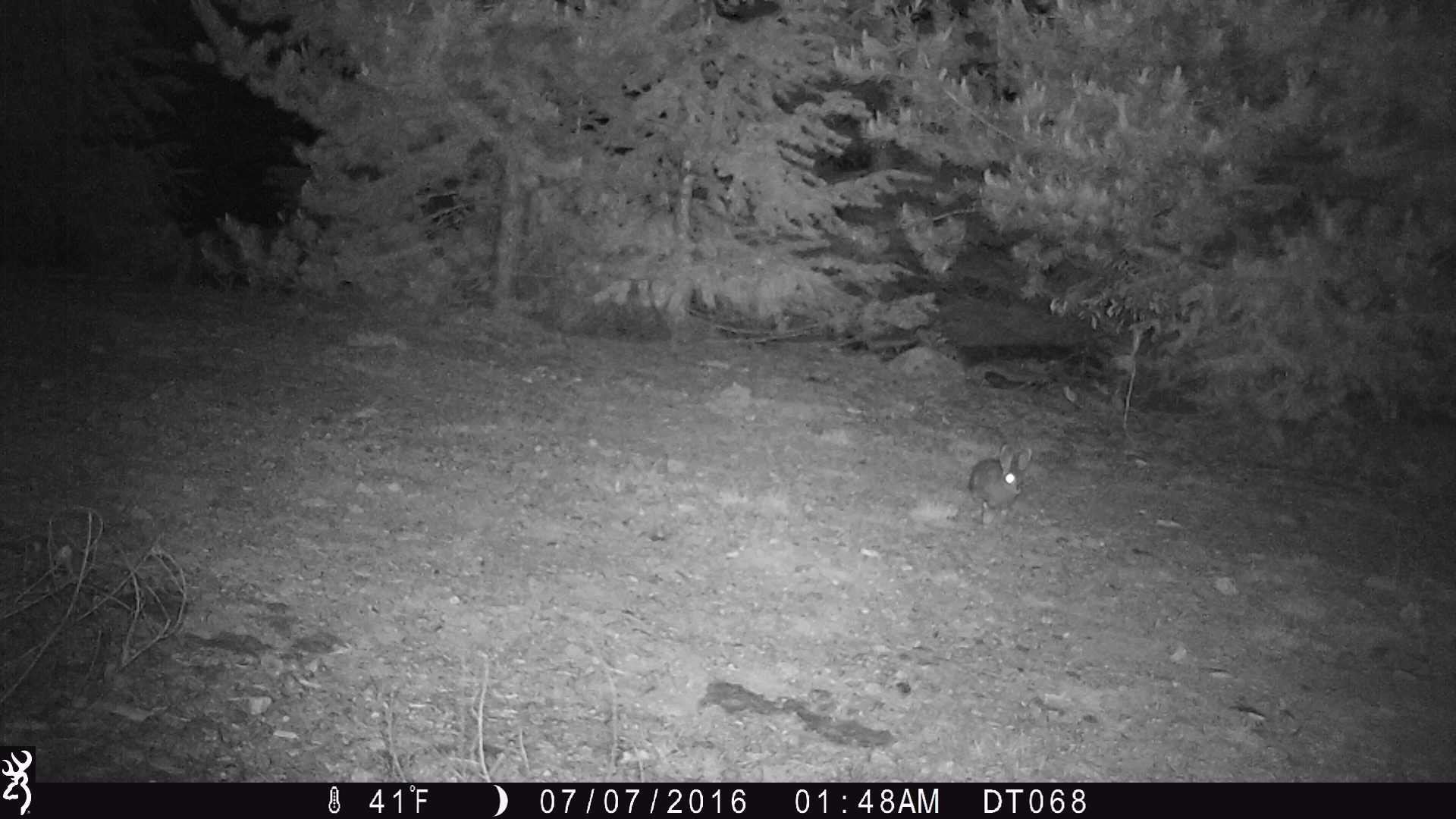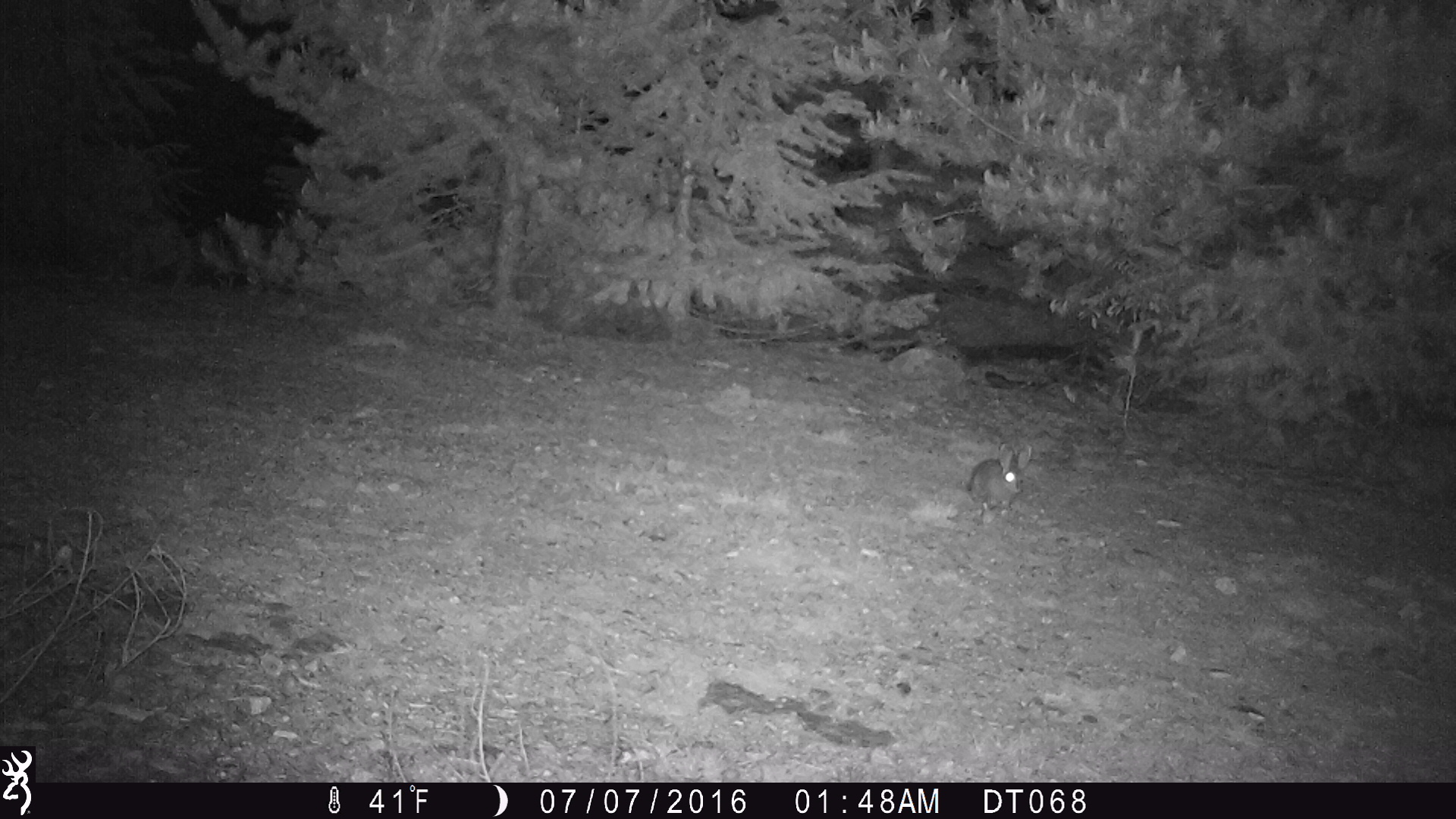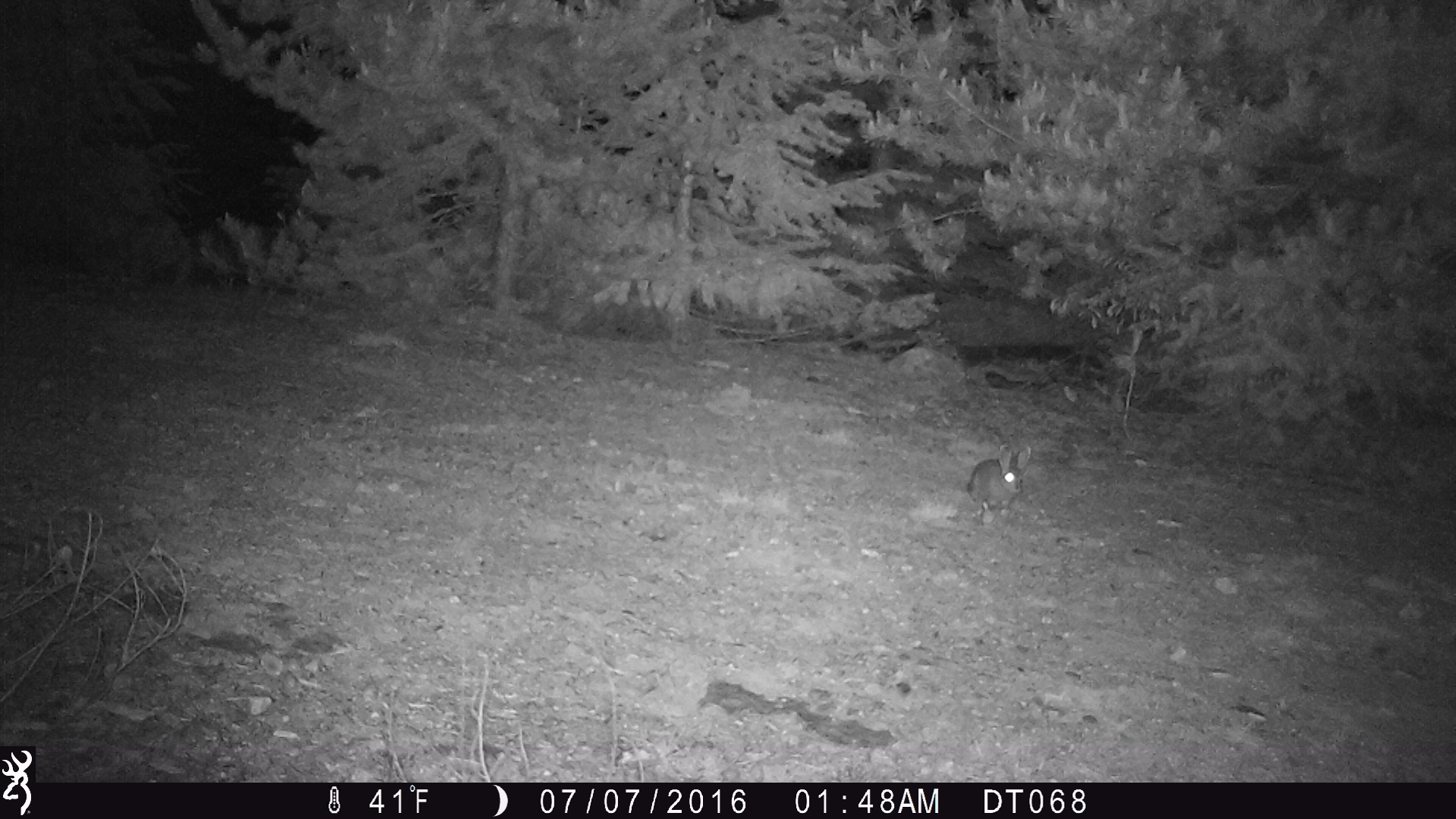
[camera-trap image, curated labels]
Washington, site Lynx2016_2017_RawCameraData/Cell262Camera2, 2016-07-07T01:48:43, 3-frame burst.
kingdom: Animalia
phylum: Chordata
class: Mammalia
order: Lagomorpha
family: Leporidae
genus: Lepus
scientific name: Lepus americanus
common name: snowshoe hare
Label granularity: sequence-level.